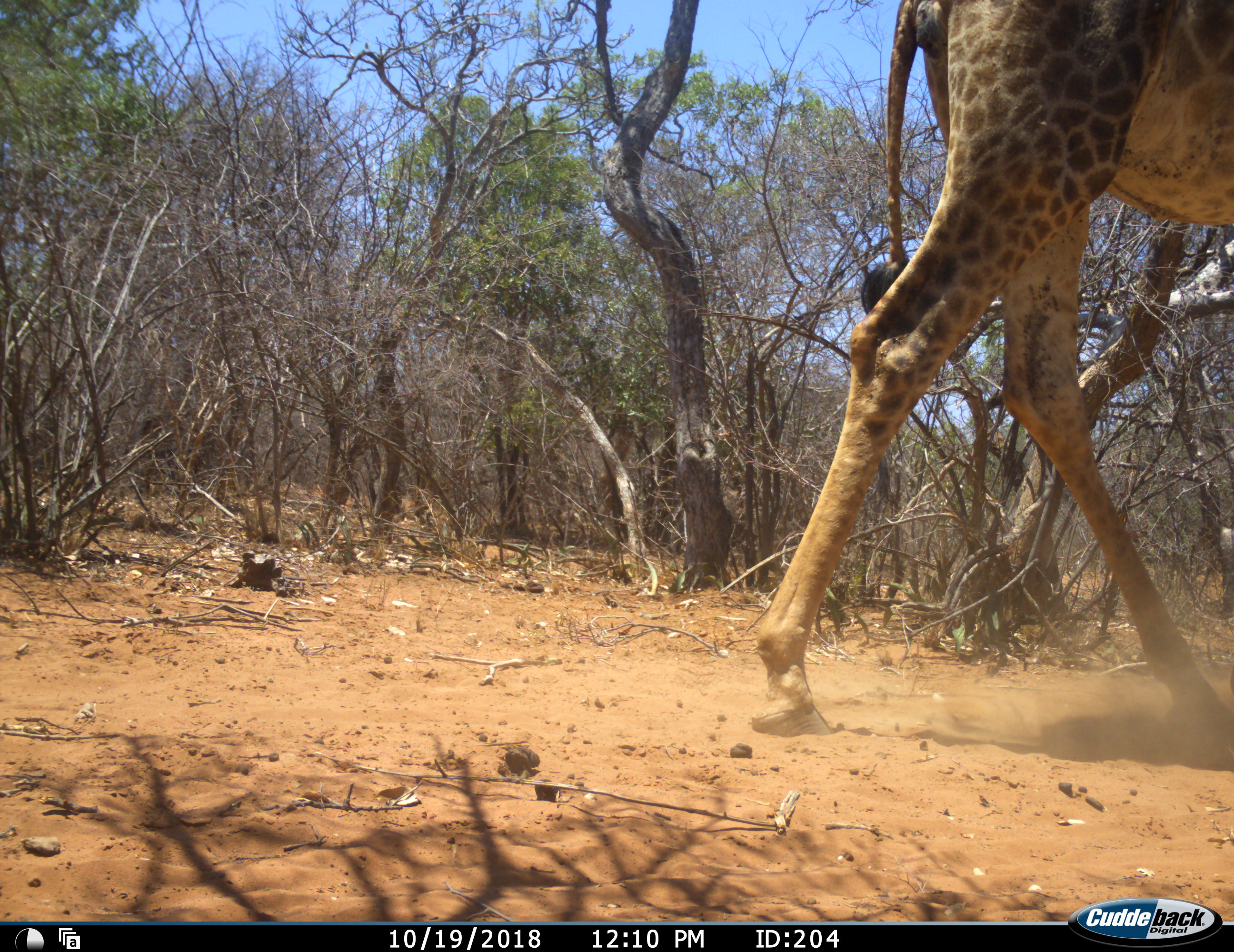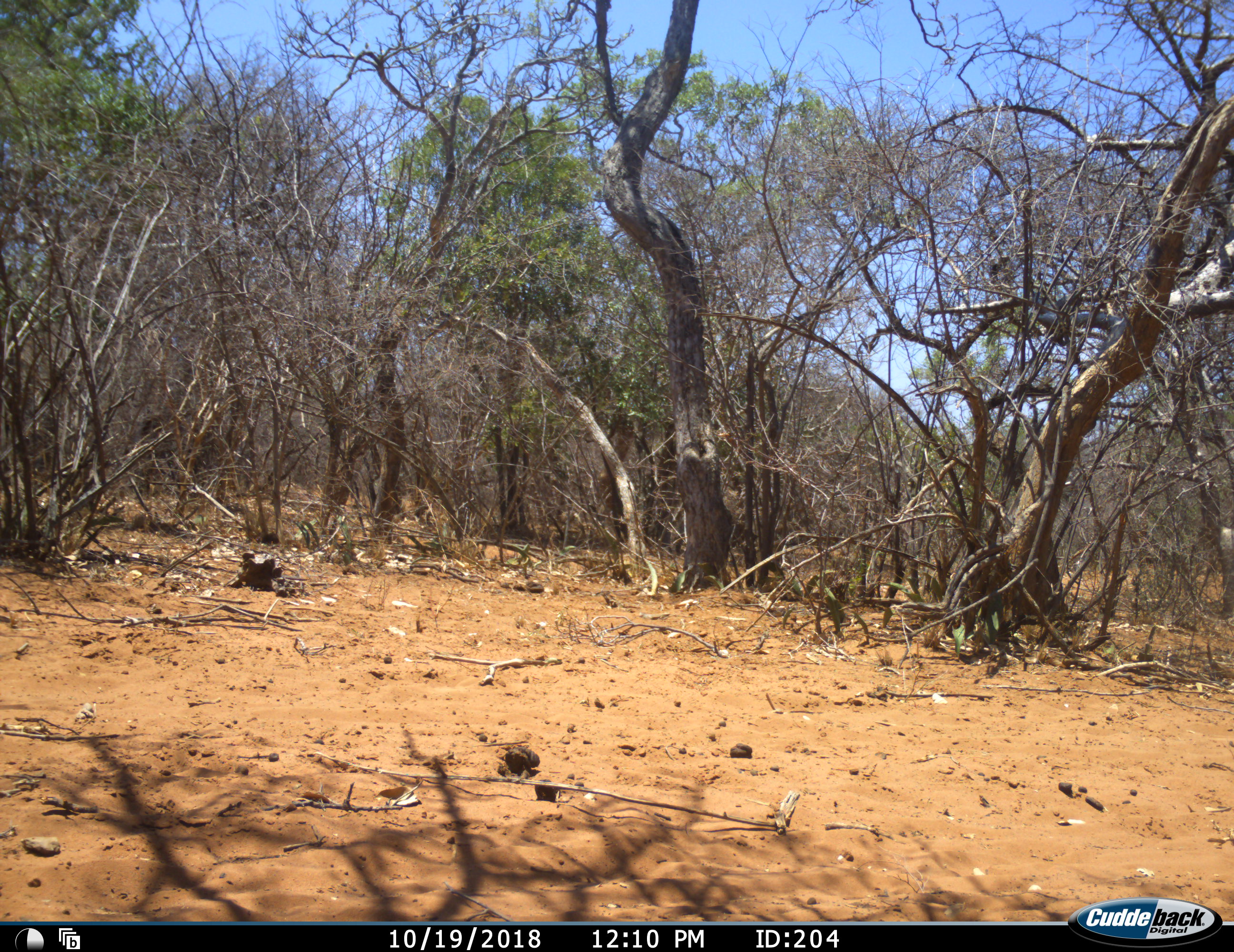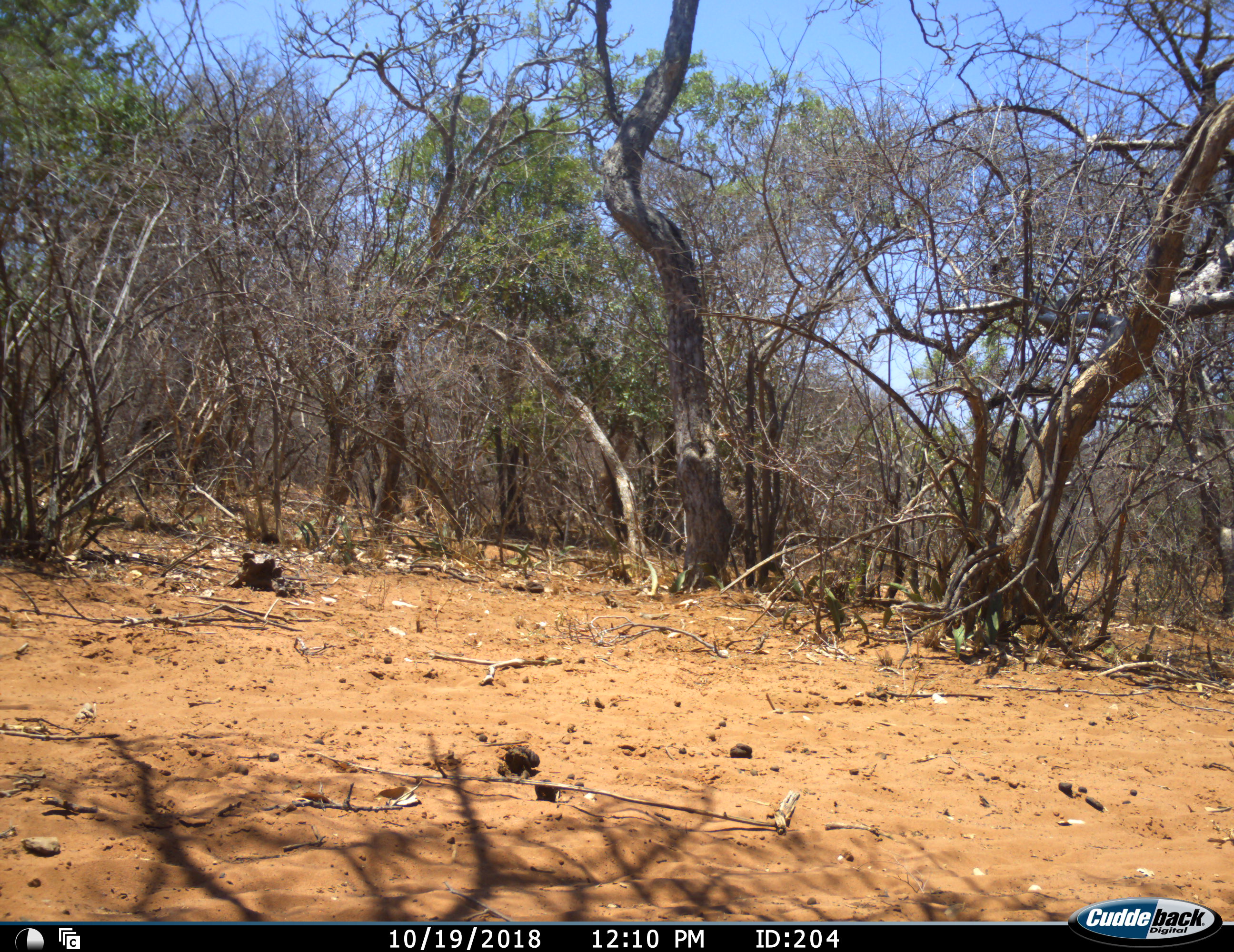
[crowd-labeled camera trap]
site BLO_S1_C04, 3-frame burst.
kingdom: Animalia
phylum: Chordata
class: Mammalia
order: Artiodactyla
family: Giraffidae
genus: Giraffa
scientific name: Giraffa camelopardalis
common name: giraffe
Giraffe (Giraffa camelopardalis), count 1. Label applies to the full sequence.